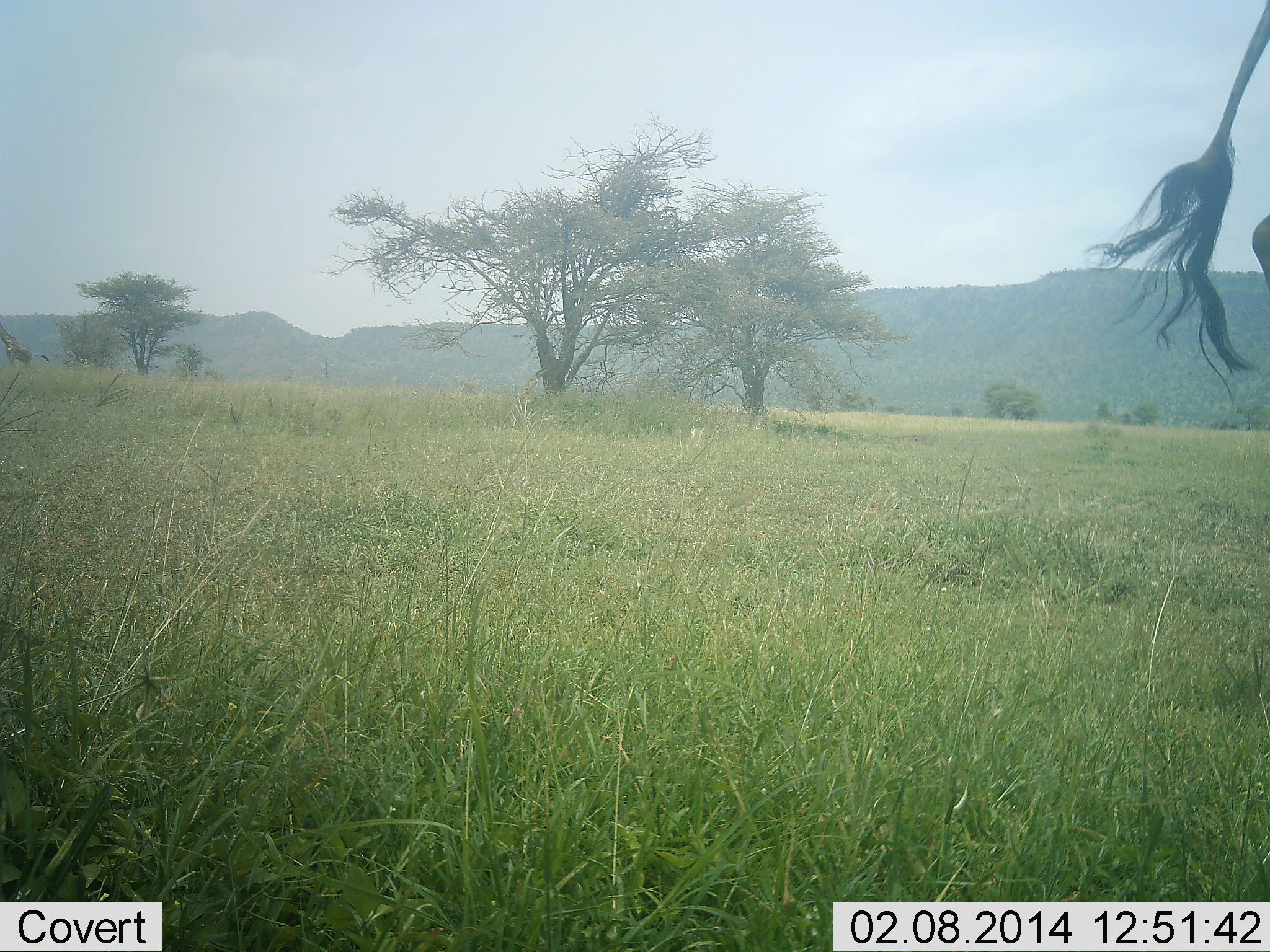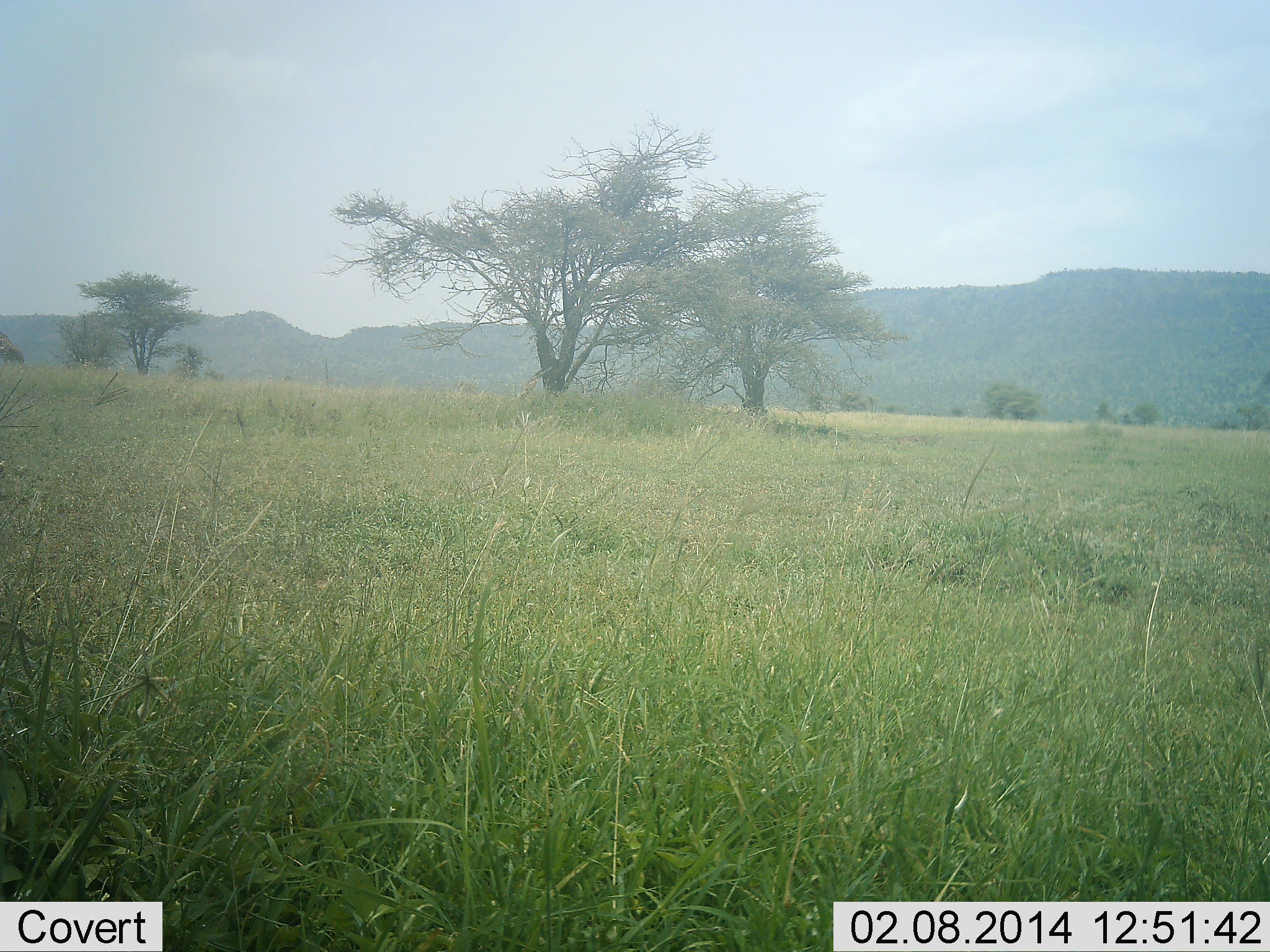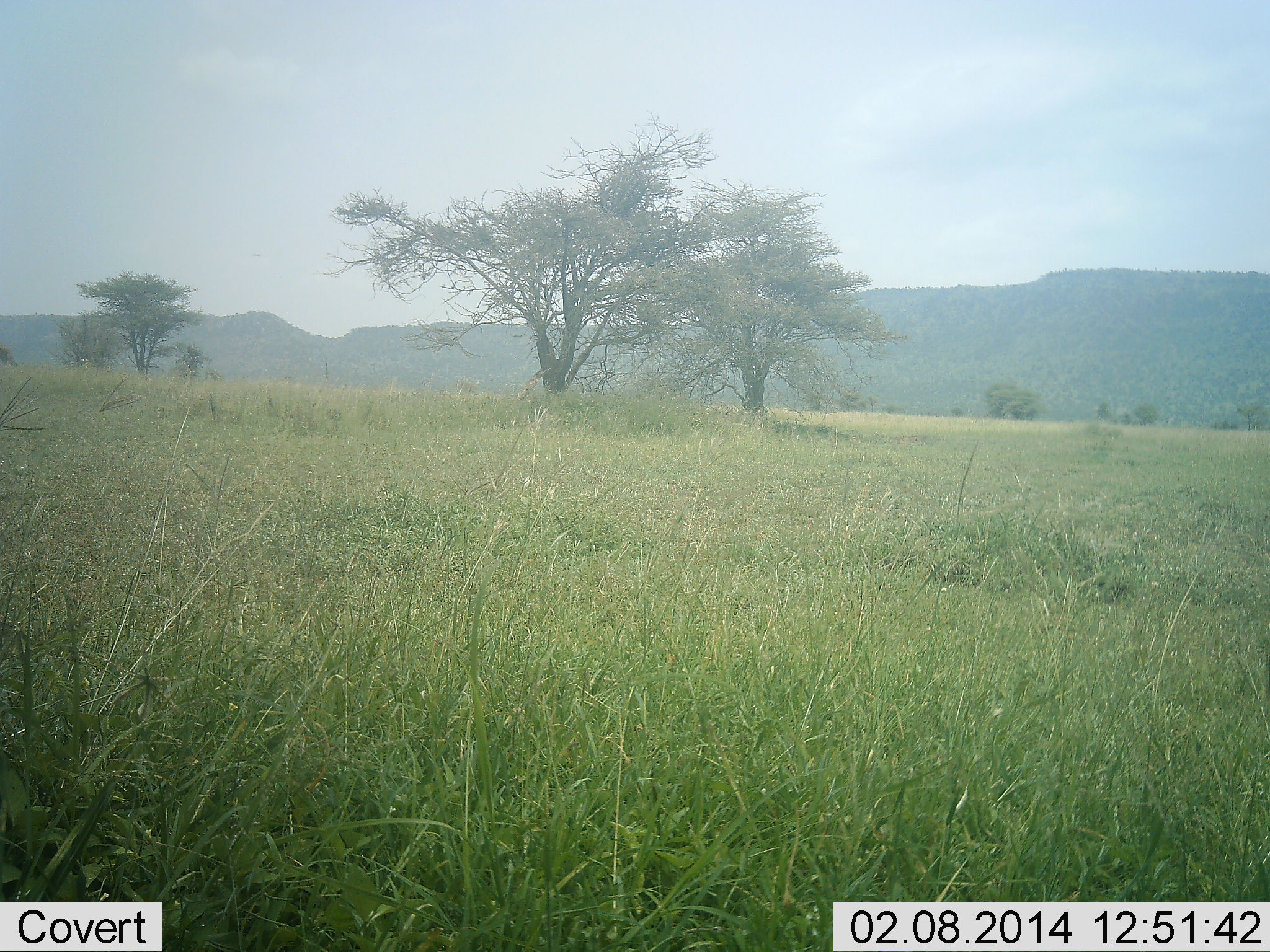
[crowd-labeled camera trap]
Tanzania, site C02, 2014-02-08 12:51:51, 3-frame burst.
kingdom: Animalia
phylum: Chordata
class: Mammalia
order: Artiodactyla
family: Giraffidae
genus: Giraffa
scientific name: Giraffa camelopardalis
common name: giraffe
Giraffe (Giraffa camelopardalis), count 1. Behavior (volunteer vote fractions): standing 22%, resting 0%, moving 78%, interacting 0%. Young present (vote fraction): 0%. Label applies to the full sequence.